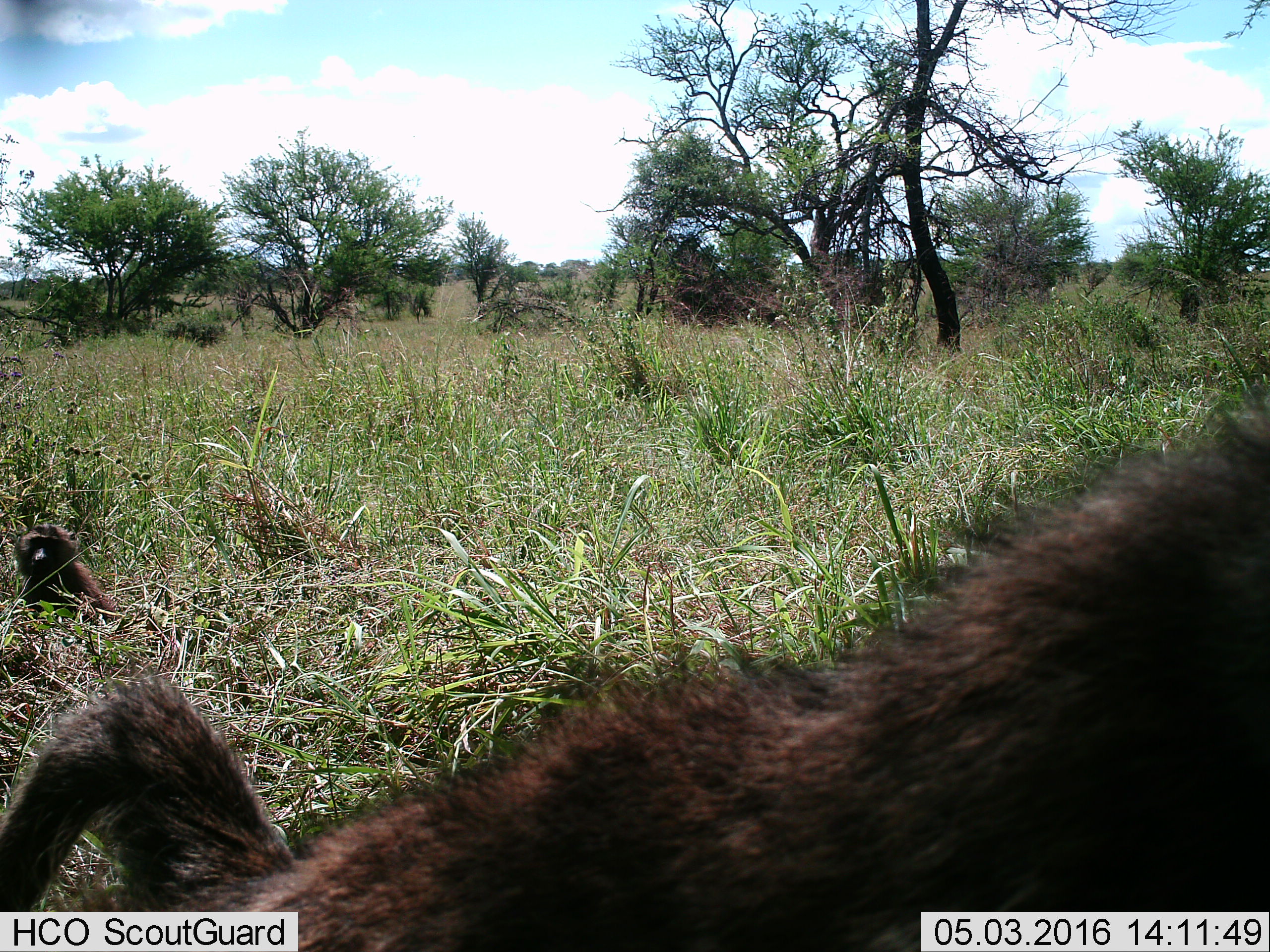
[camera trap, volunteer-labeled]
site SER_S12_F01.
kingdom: Animalia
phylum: Chordata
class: Mammalia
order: Primates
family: Cercopithecidae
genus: Papio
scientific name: Papio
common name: baboon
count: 2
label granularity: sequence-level